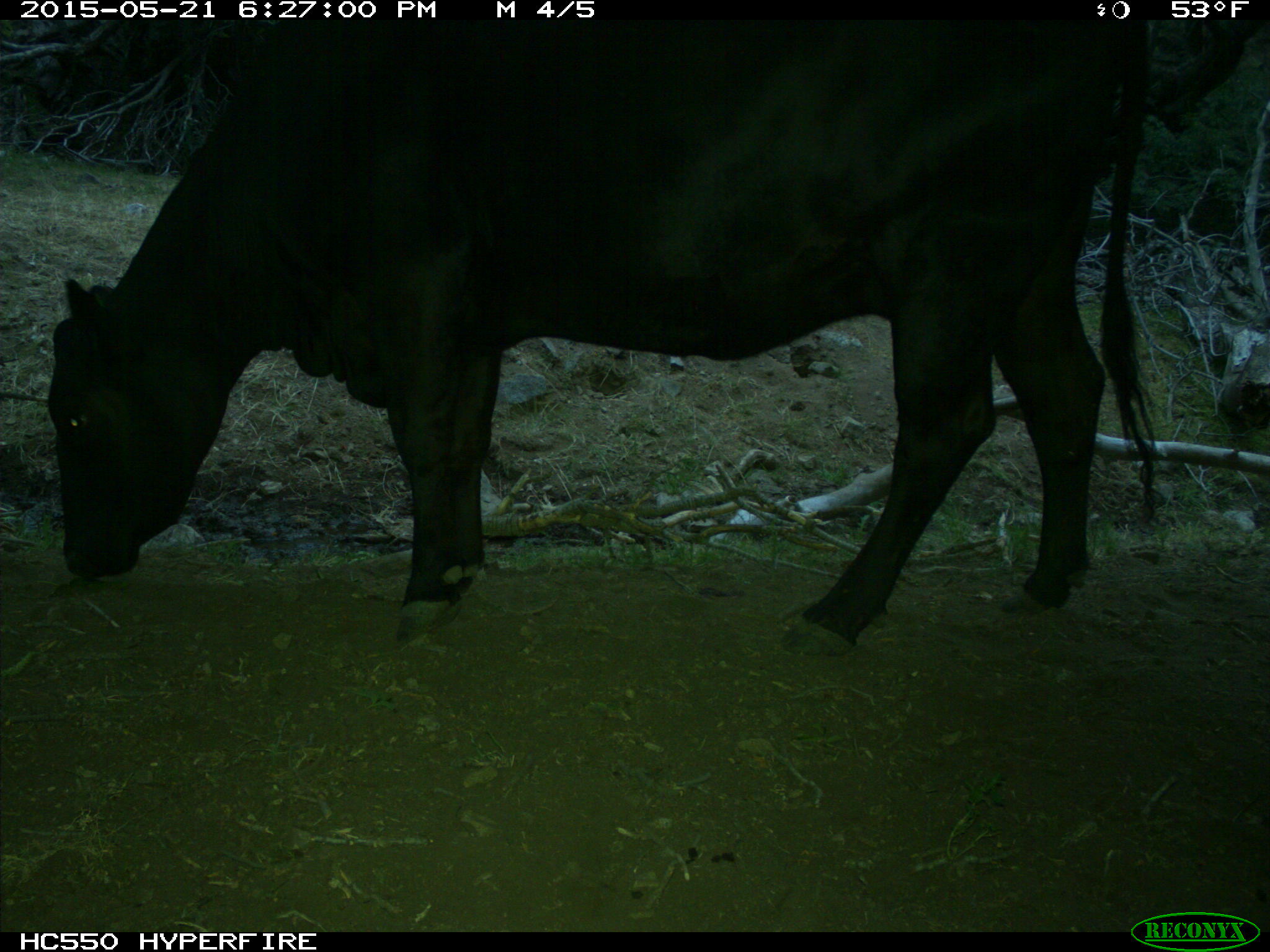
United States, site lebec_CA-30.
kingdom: Animalia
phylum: Chordata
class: Mammalia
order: Artiodactyla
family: Bovidae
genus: Bos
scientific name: Bos taurus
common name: domestic cow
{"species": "Bos taurus (domestic cow)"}